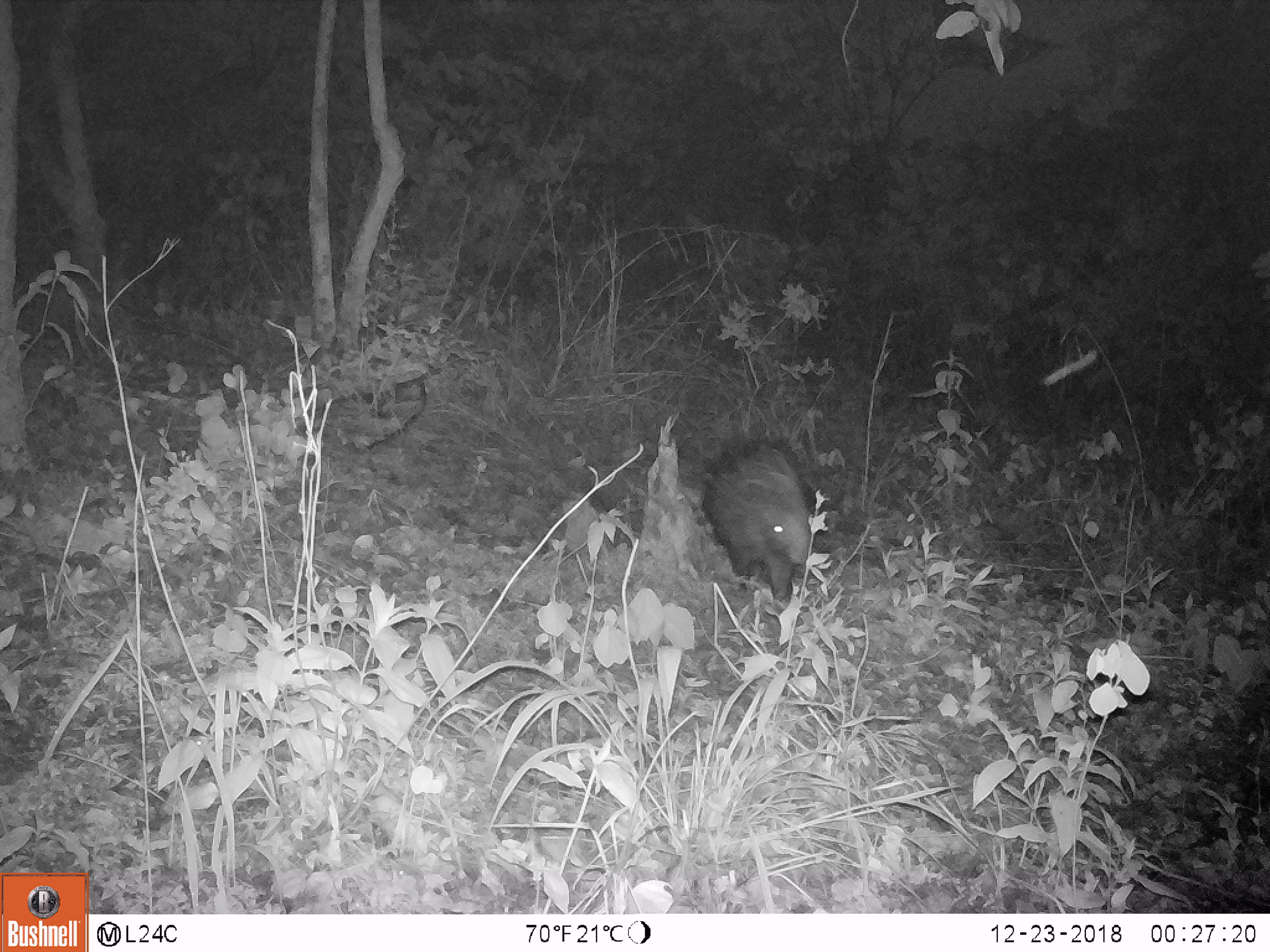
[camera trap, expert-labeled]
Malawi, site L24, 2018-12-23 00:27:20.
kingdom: Animalia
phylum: Chordata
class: Mammalia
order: Rodentia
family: Hystricidae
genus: Hystrix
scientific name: Hystrix africaeaustralis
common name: cape porcupine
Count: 1.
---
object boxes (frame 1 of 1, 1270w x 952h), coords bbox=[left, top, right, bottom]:
cape porcupine: bbox=[693, 433, 830, 608]